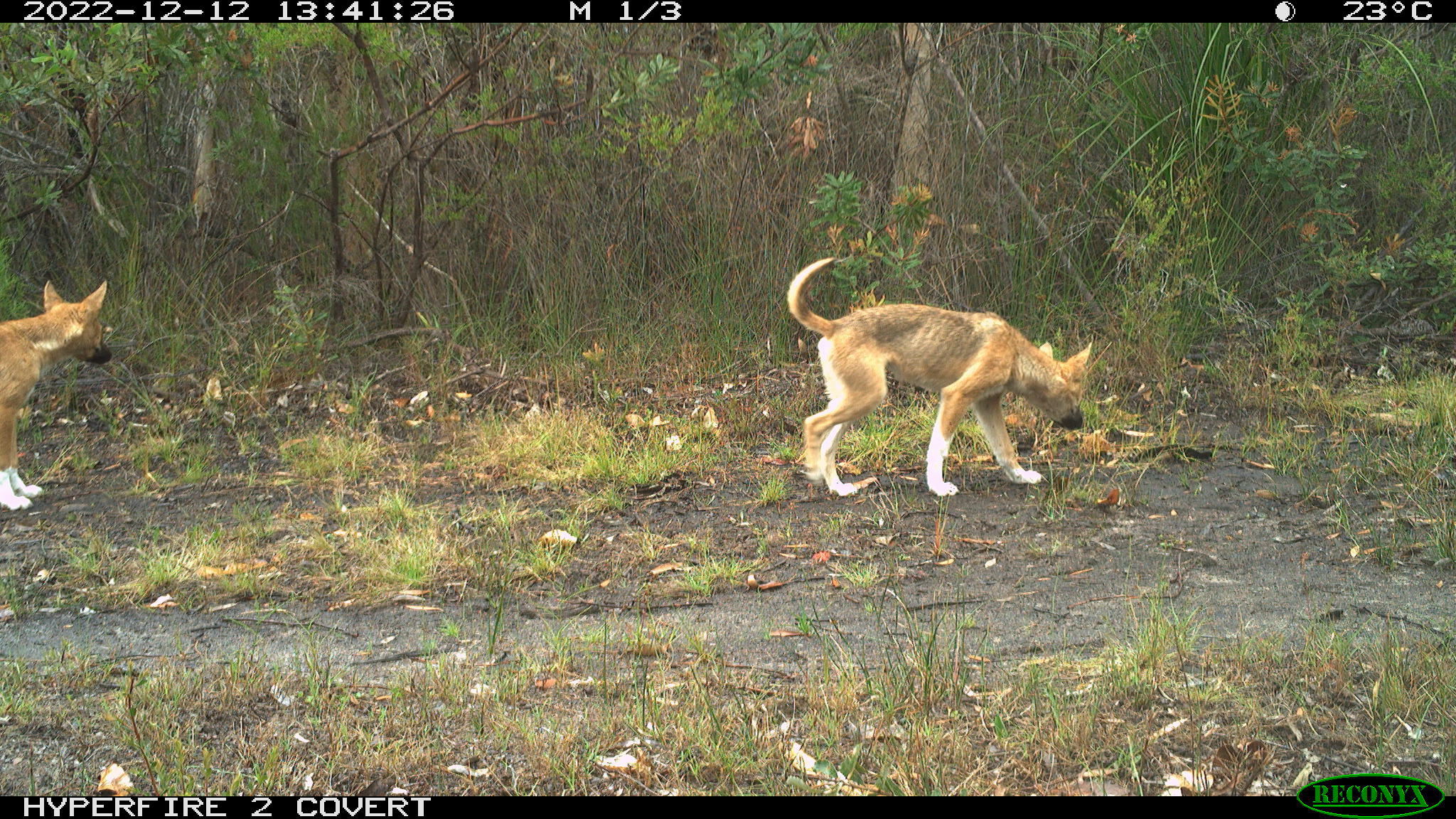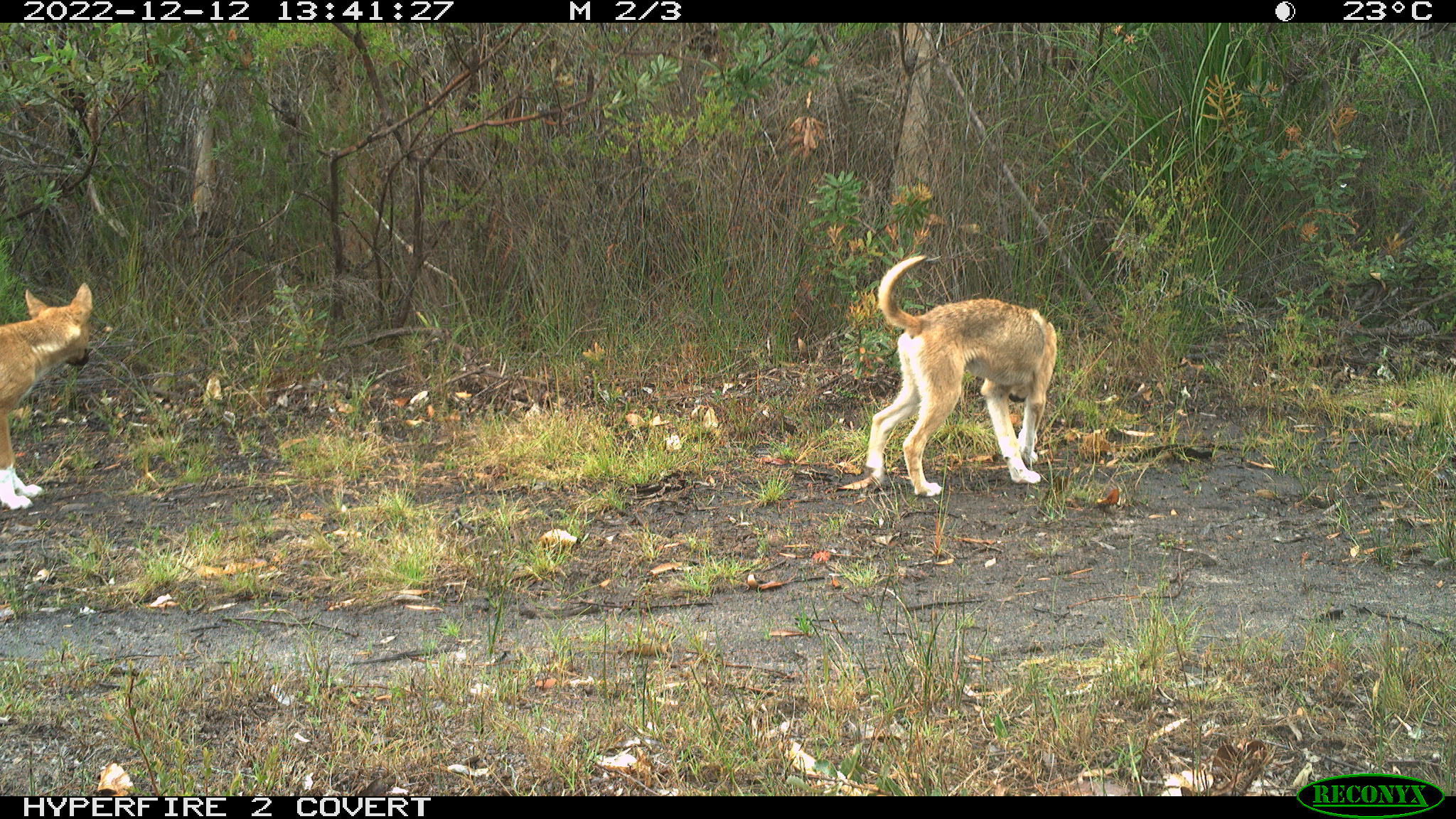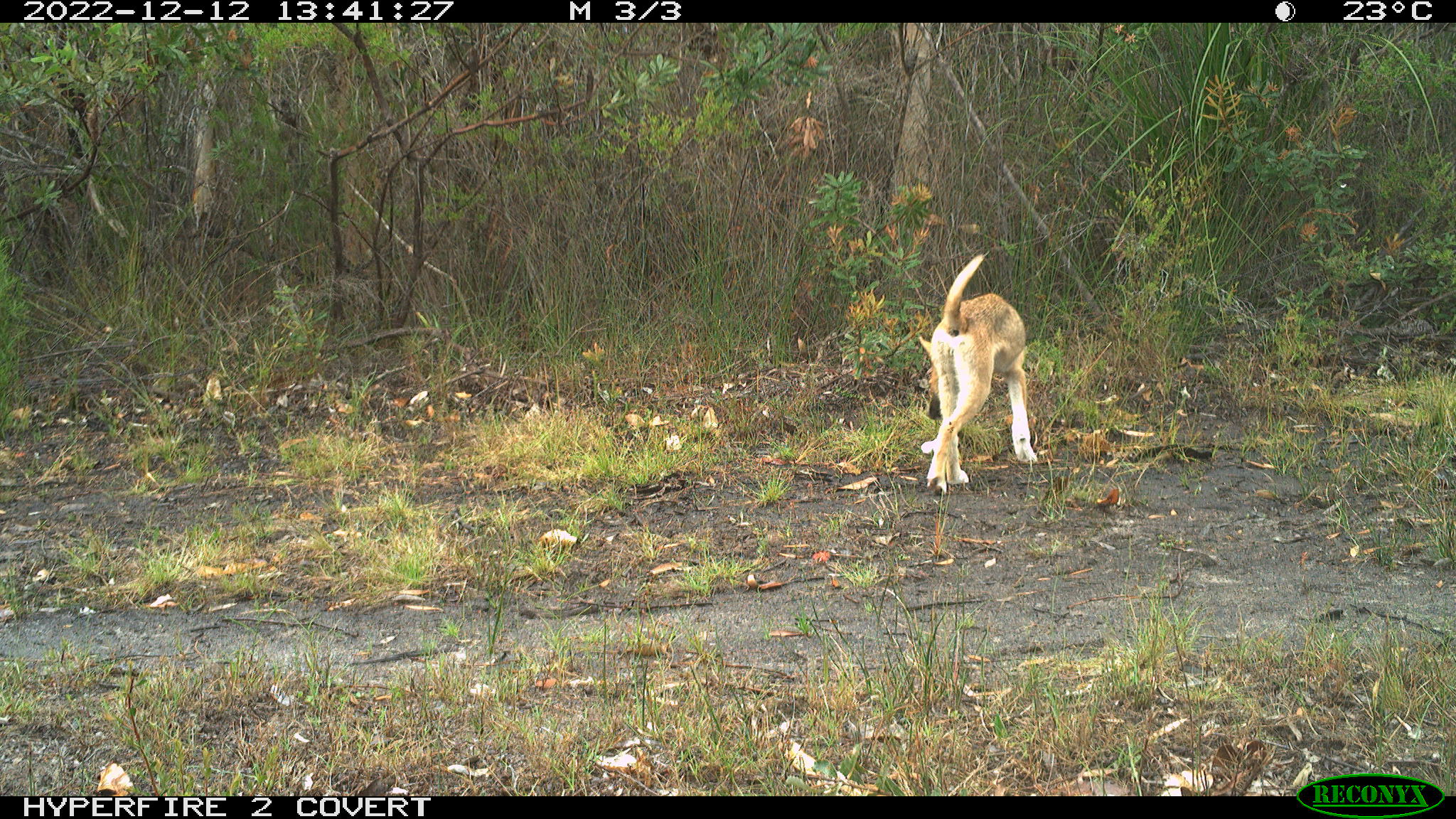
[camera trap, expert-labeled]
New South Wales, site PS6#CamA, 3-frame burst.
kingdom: Animalia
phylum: Chordata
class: Mammalia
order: Carnivora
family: Canidae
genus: Canis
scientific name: Canis familiaris dingo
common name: dingo